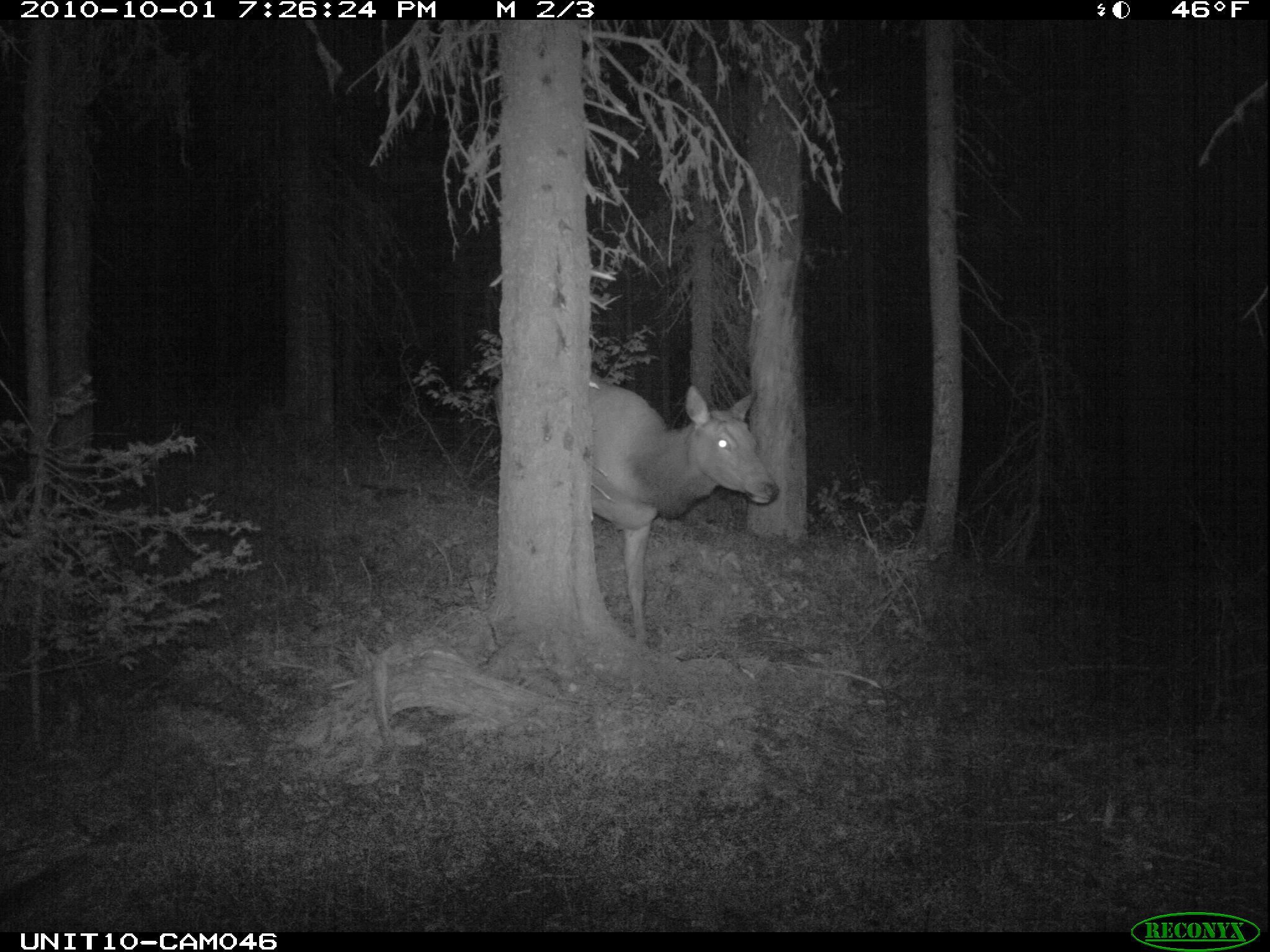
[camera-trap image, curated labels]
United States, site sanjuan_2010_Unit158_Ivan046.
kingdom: Animalia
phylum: Chordata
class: Mammalia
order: Artiodactyla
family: Cervidae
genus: Cervus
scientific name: Cervus elaphus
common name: red deer